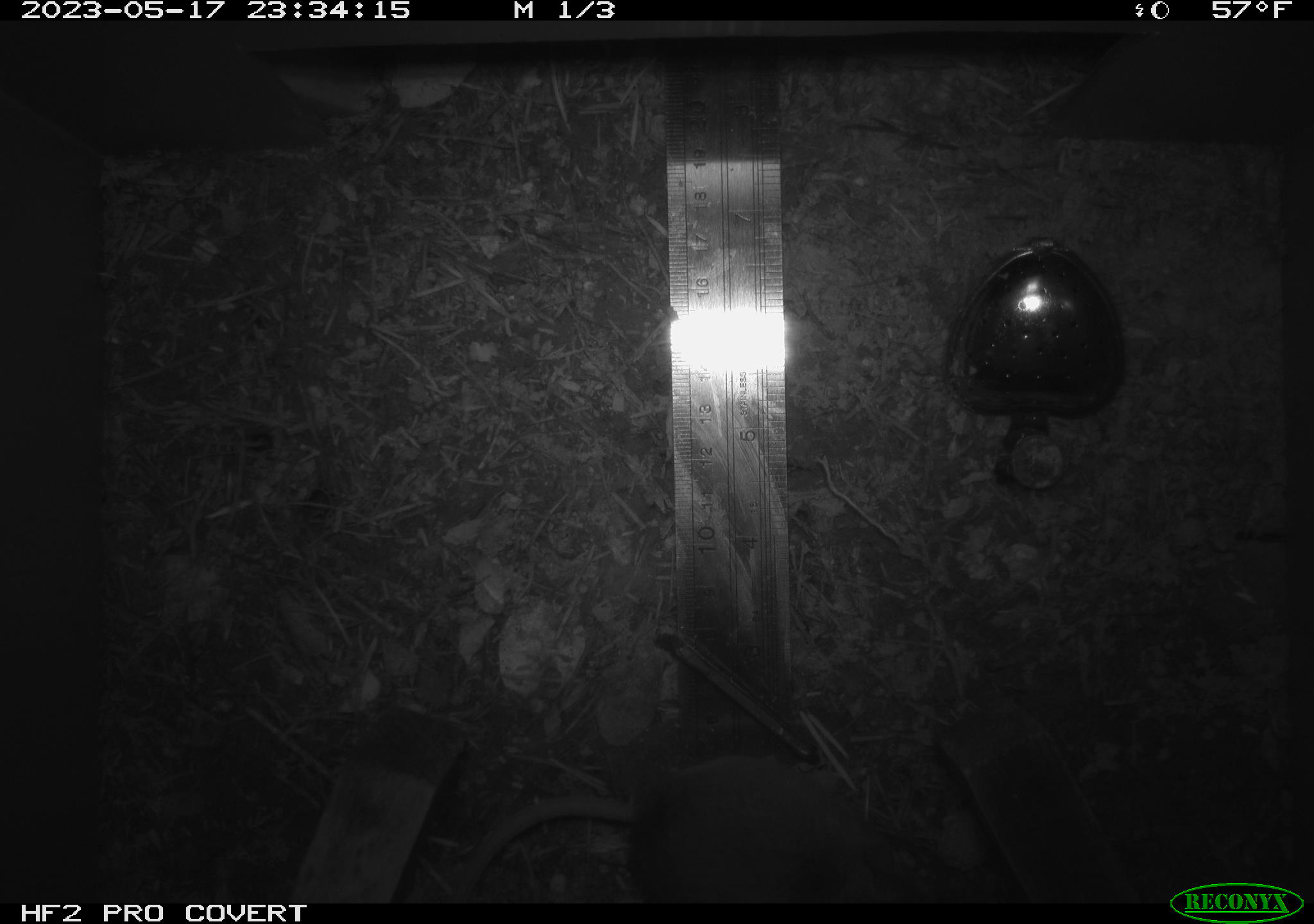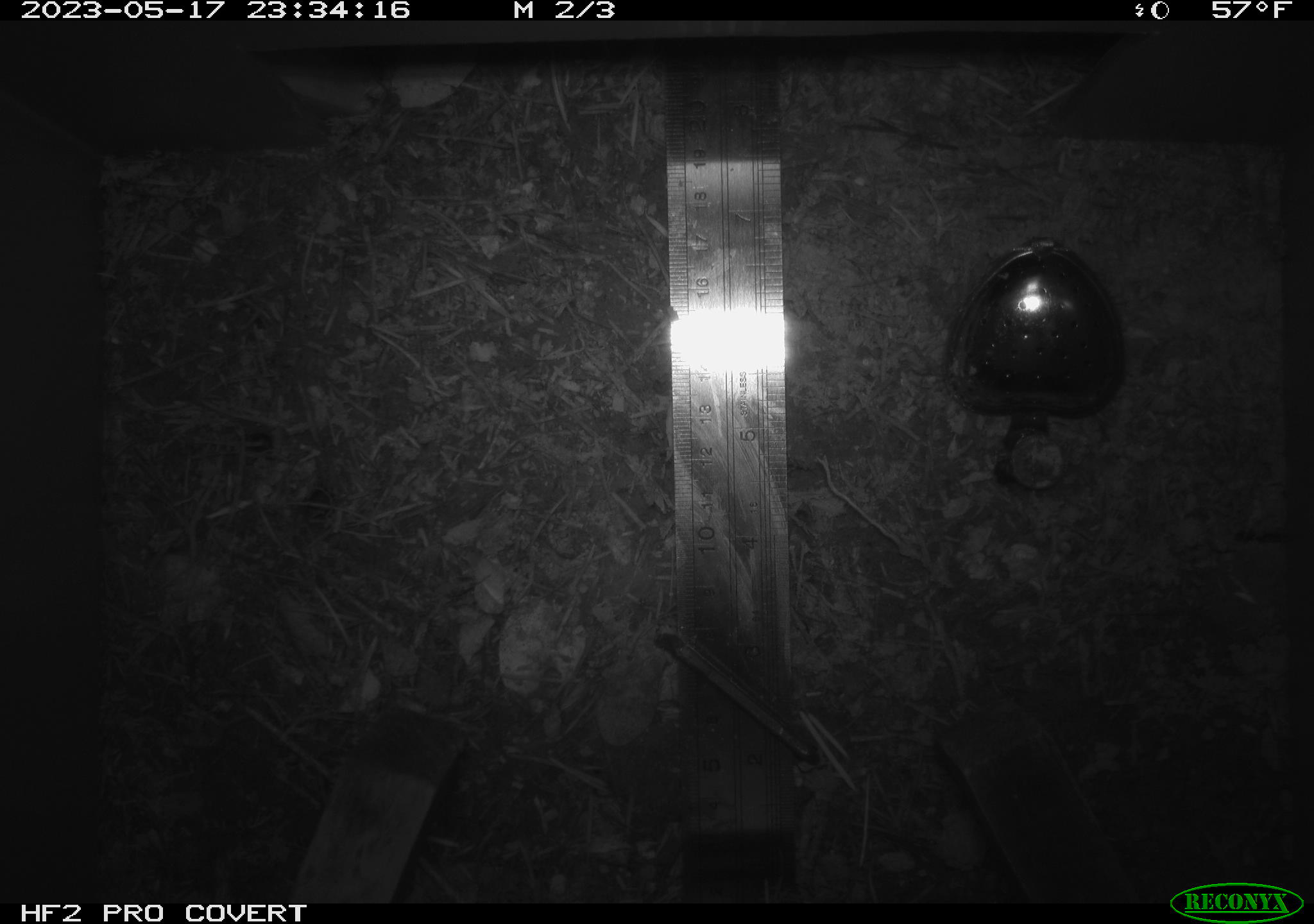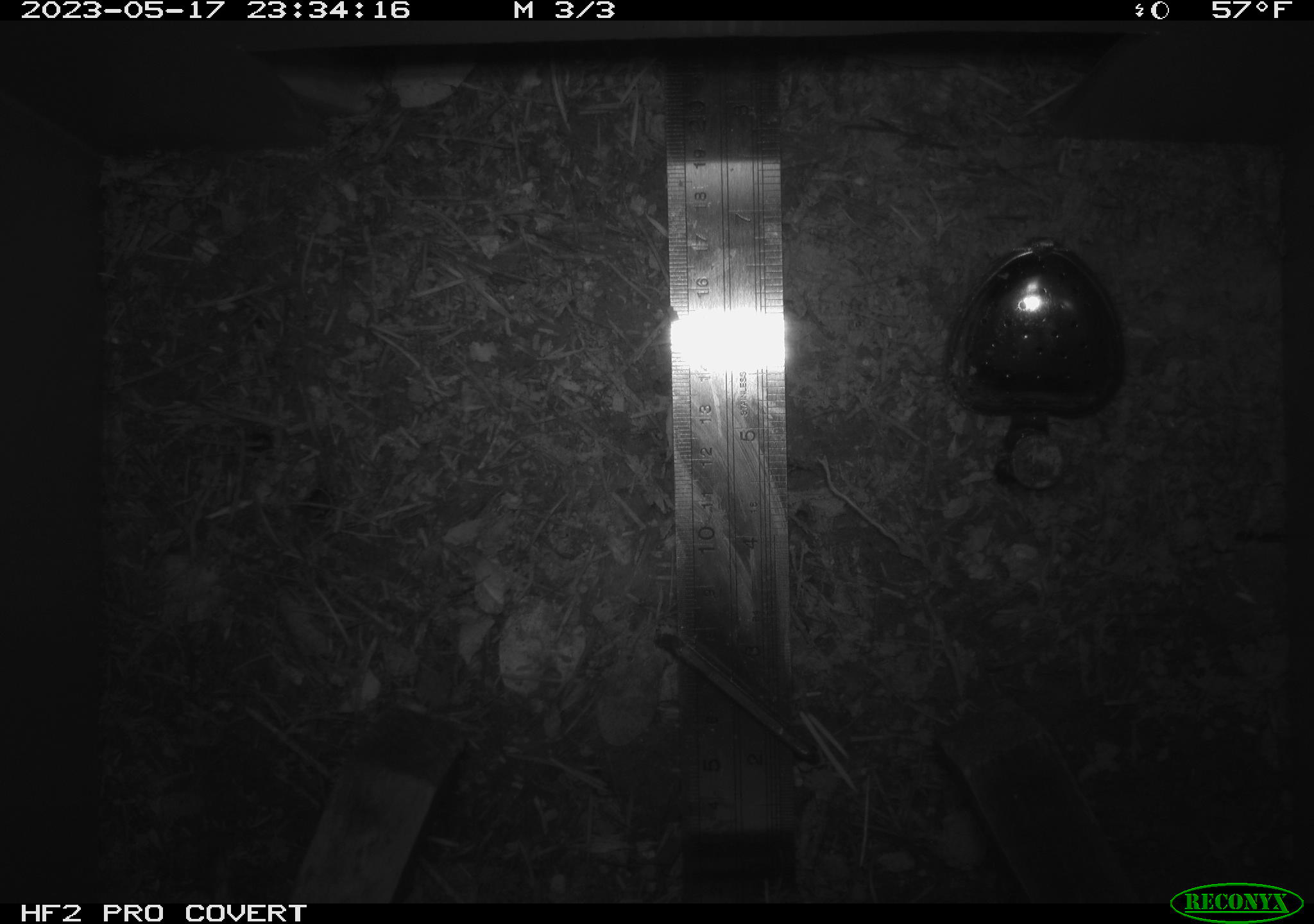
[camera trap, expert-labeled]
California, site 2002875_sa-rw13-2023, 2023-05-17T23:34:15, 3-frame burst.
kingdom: Animalia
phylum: Chordata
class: Mammalia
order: Rodentia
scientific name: Rodentia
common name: mouse species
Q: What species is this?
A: Mouse species (Rodentia).